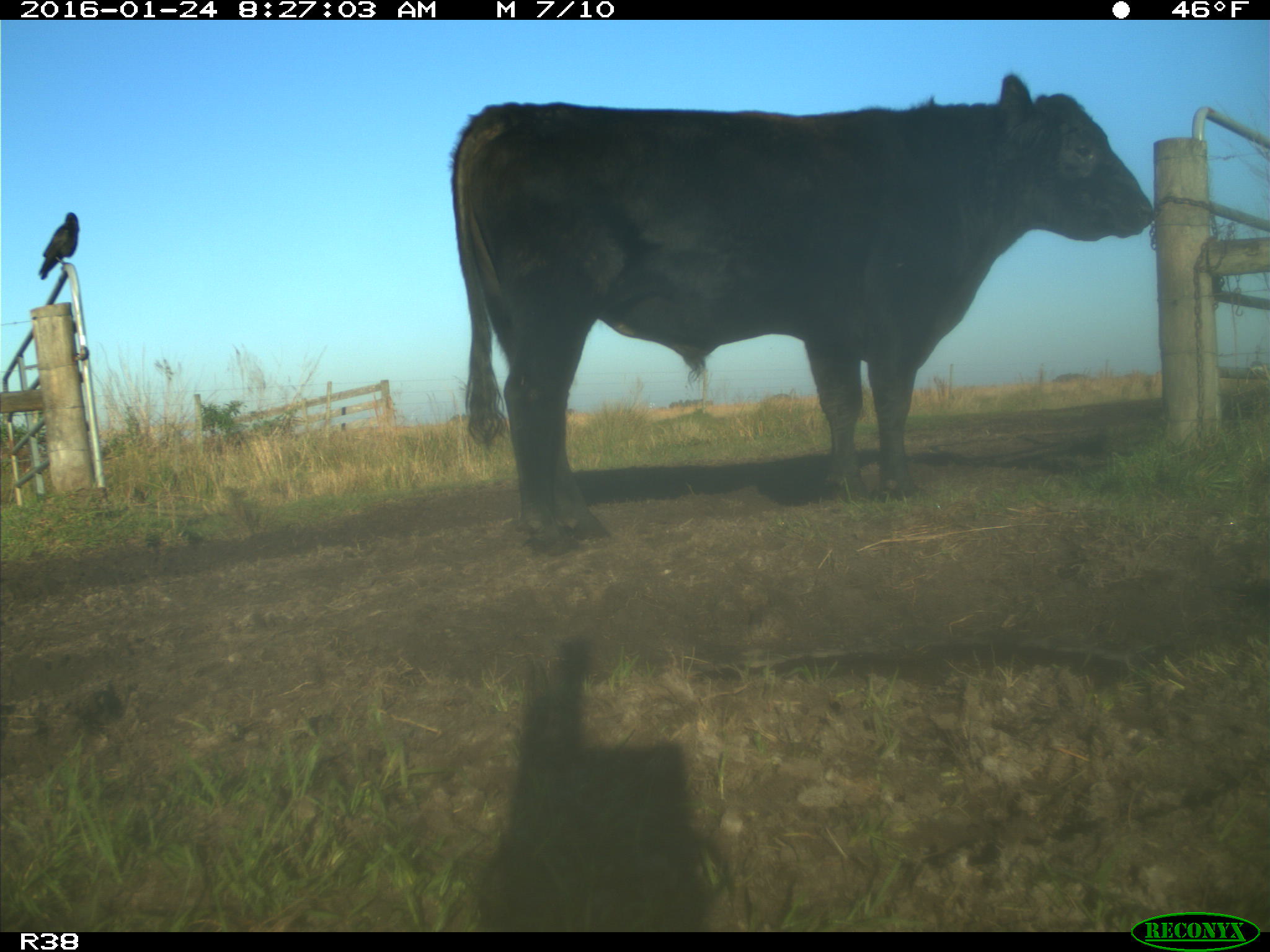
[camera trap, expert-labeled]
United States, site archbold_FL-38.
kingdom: Animalia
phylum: Chordata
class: Mammalia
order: Artiodactyla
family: Bovidae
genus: Bos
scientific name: Bos taurus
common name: domestic cow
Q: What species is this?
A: Bos taurus (domestic cow).